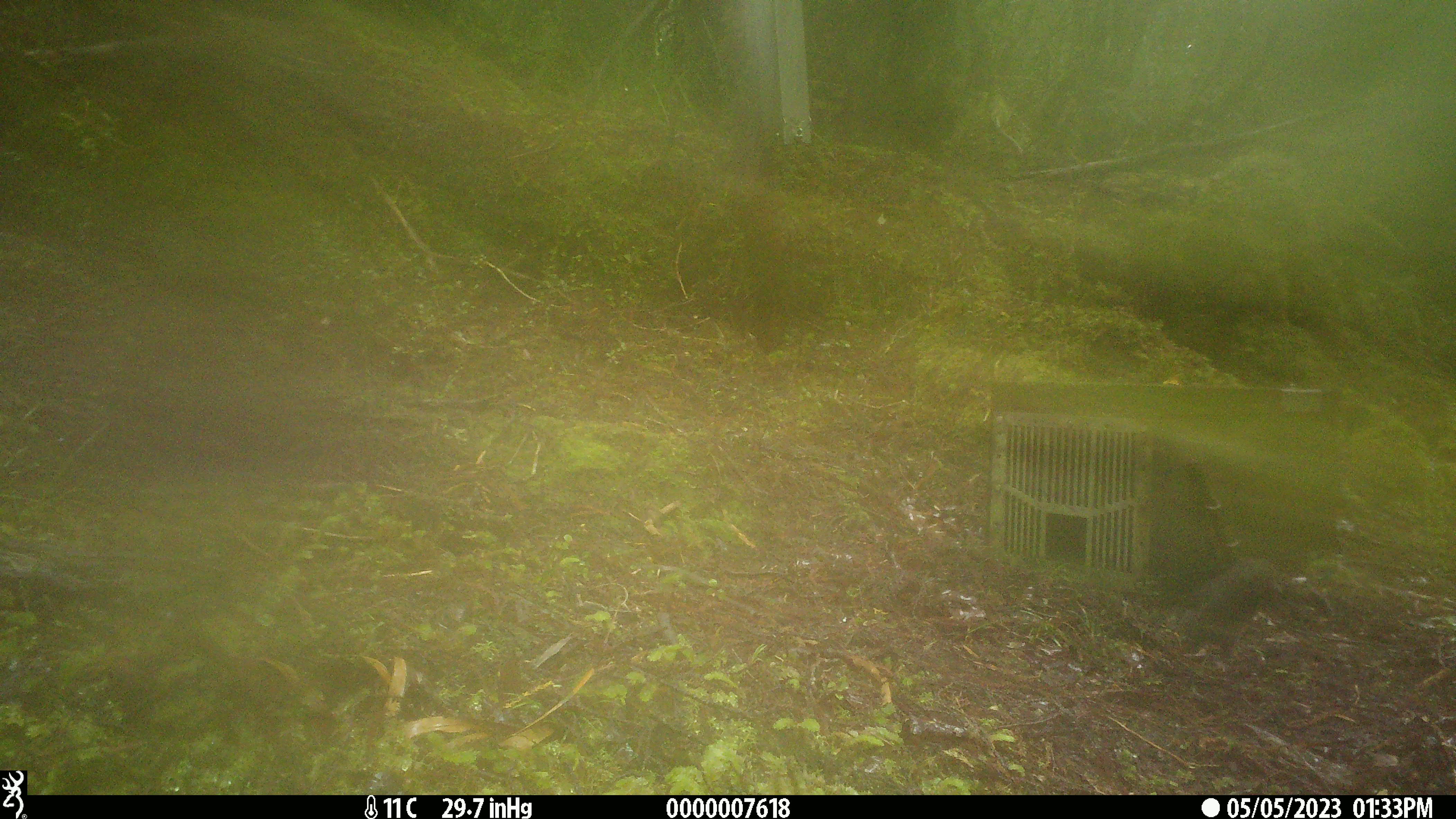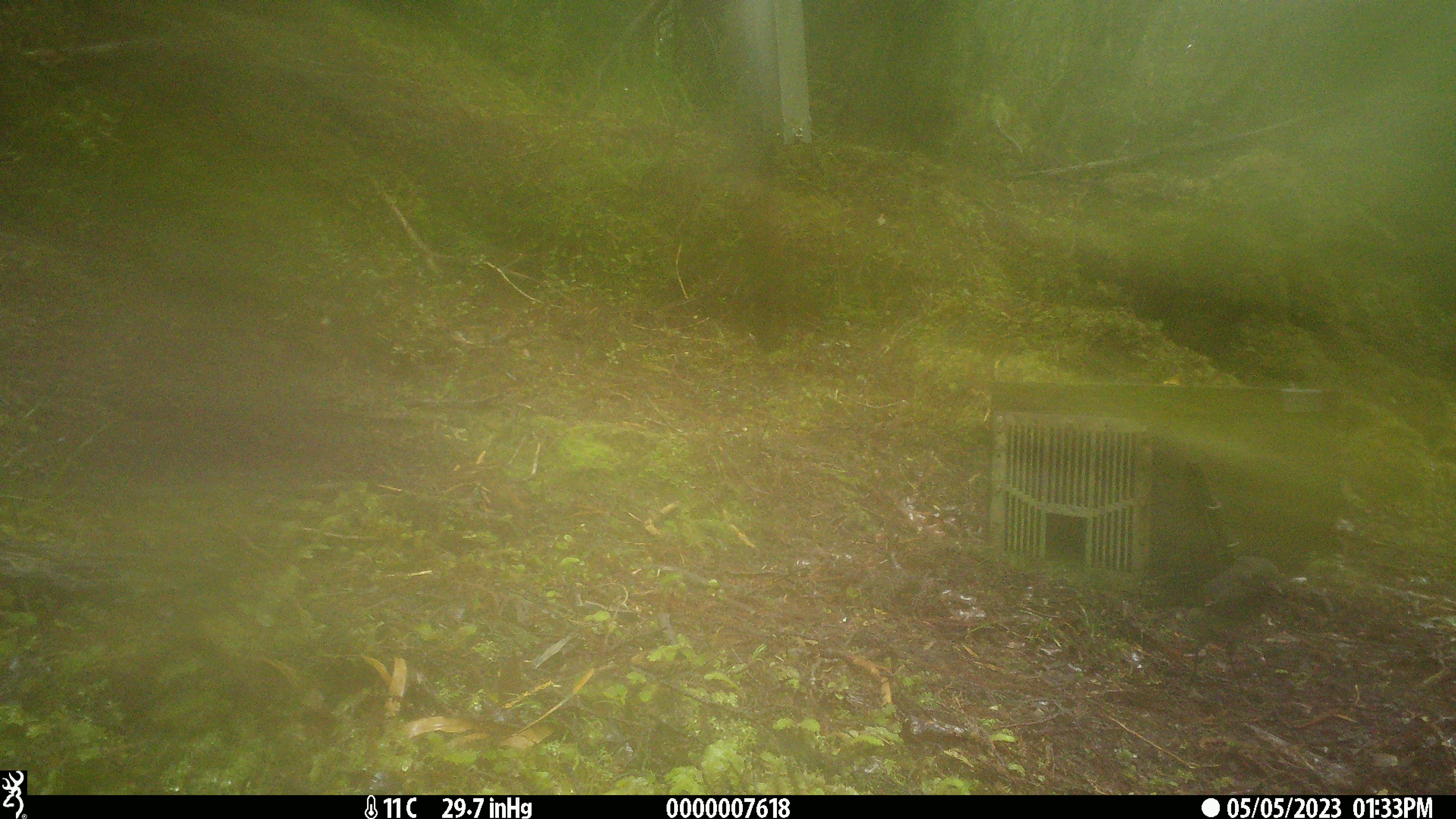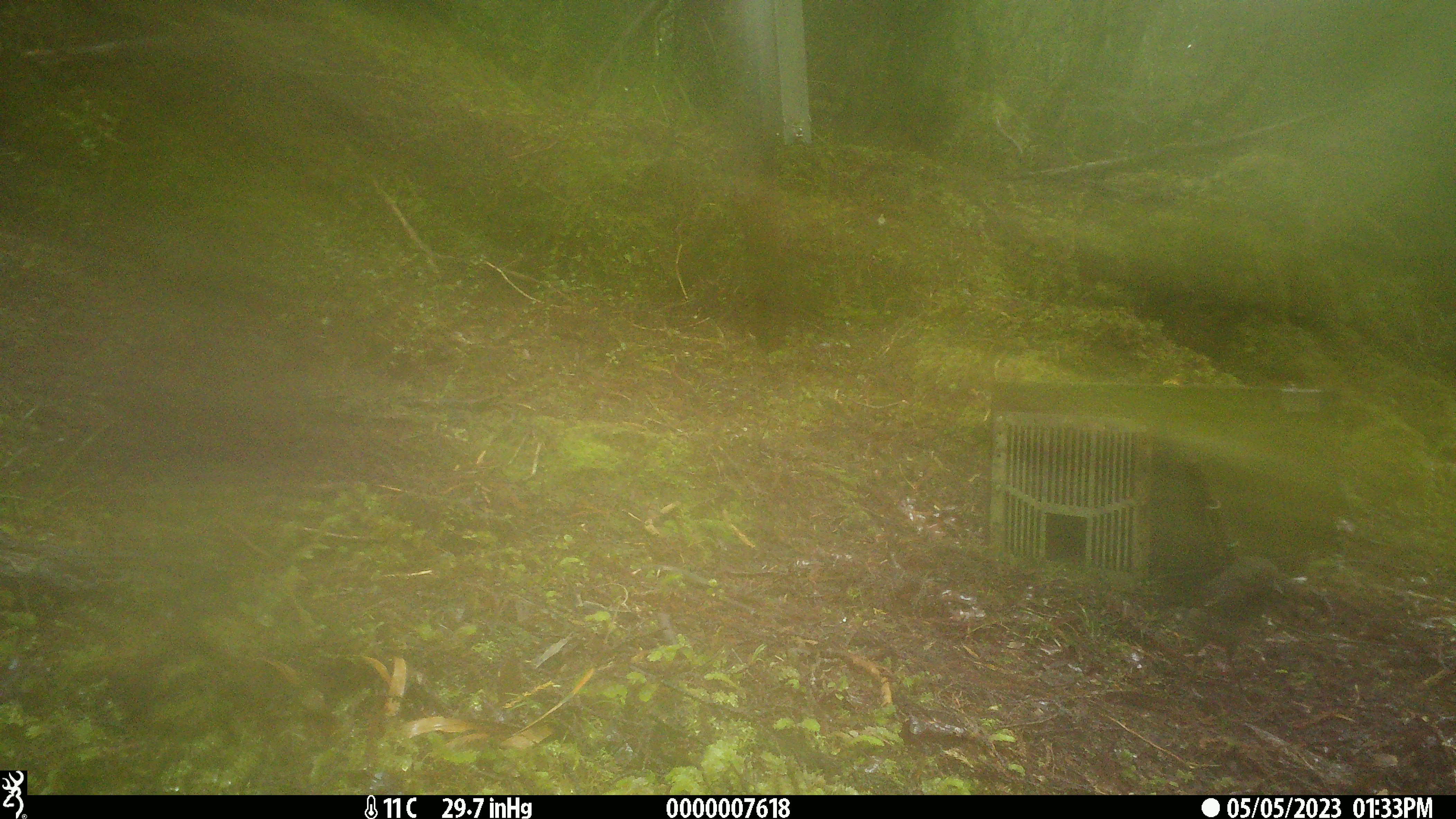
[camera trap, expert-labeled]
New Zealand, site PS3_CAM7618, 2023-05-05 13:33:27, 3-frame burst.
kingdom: Animalia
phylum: Chordata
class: Aves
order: Passeriformes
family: Petroicidae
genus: Petroica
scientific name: Petroica australis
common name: new zealand robin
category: robin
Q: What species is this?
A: Robin (new zealand robin) (Petroica australis).